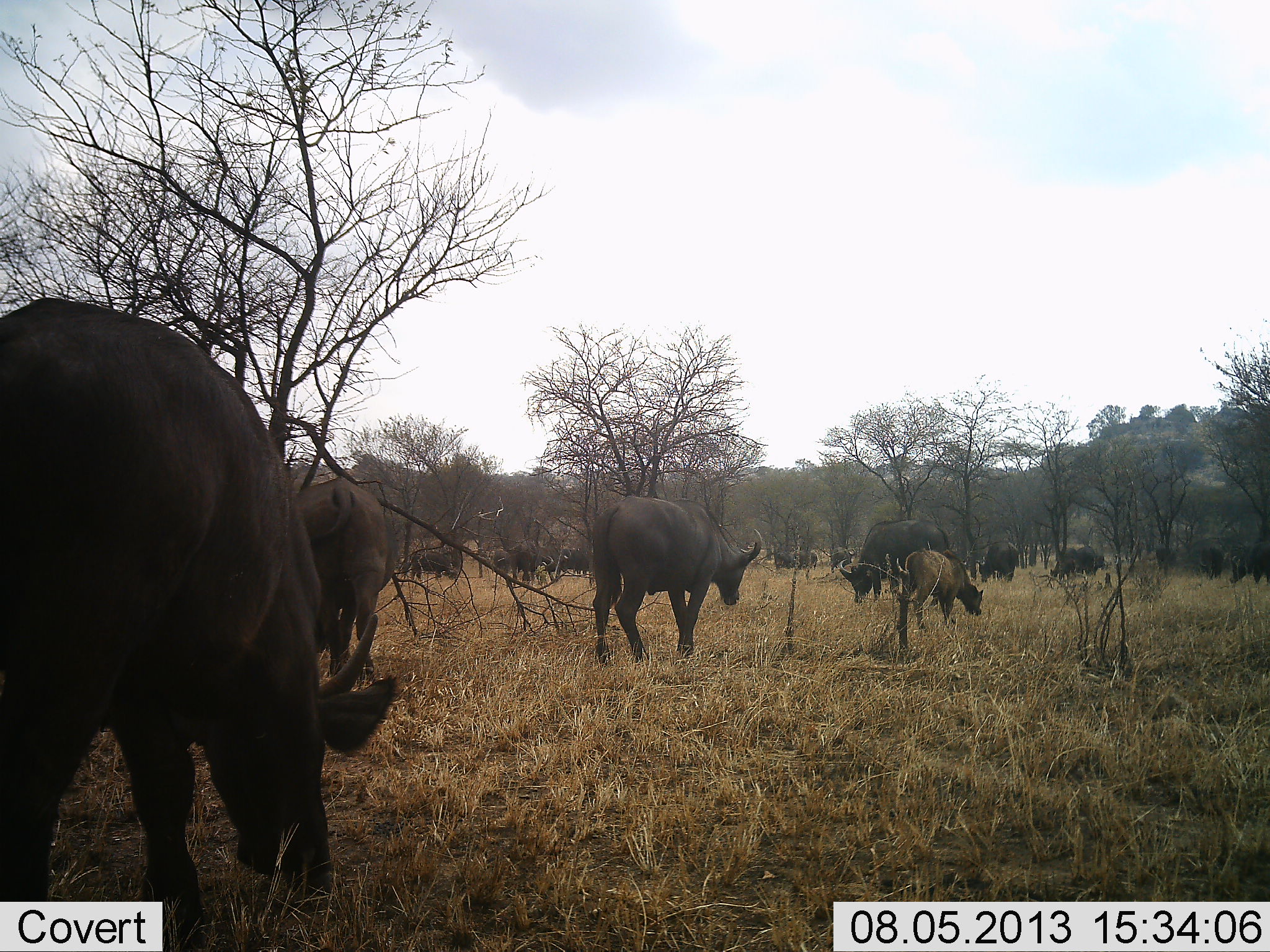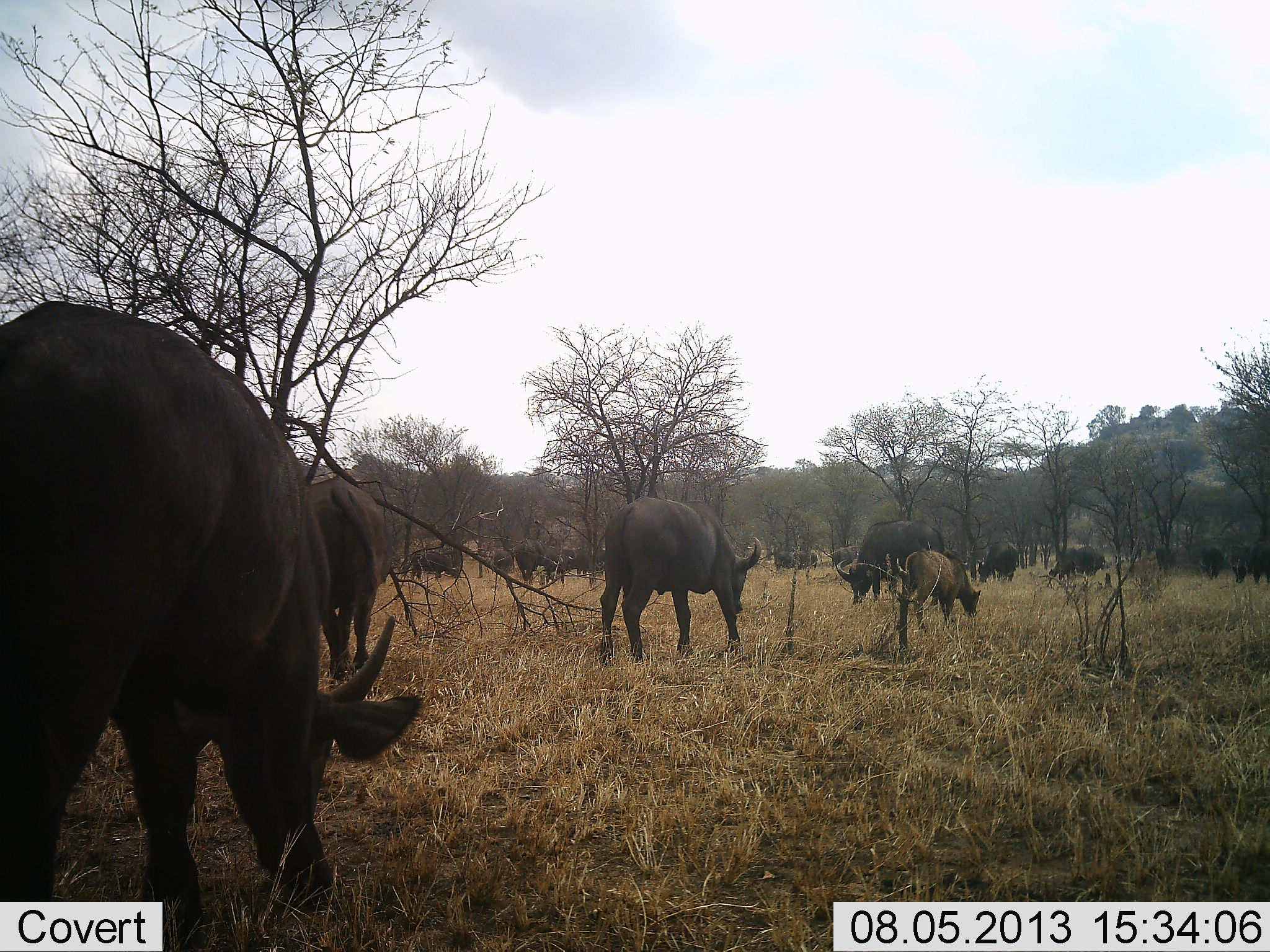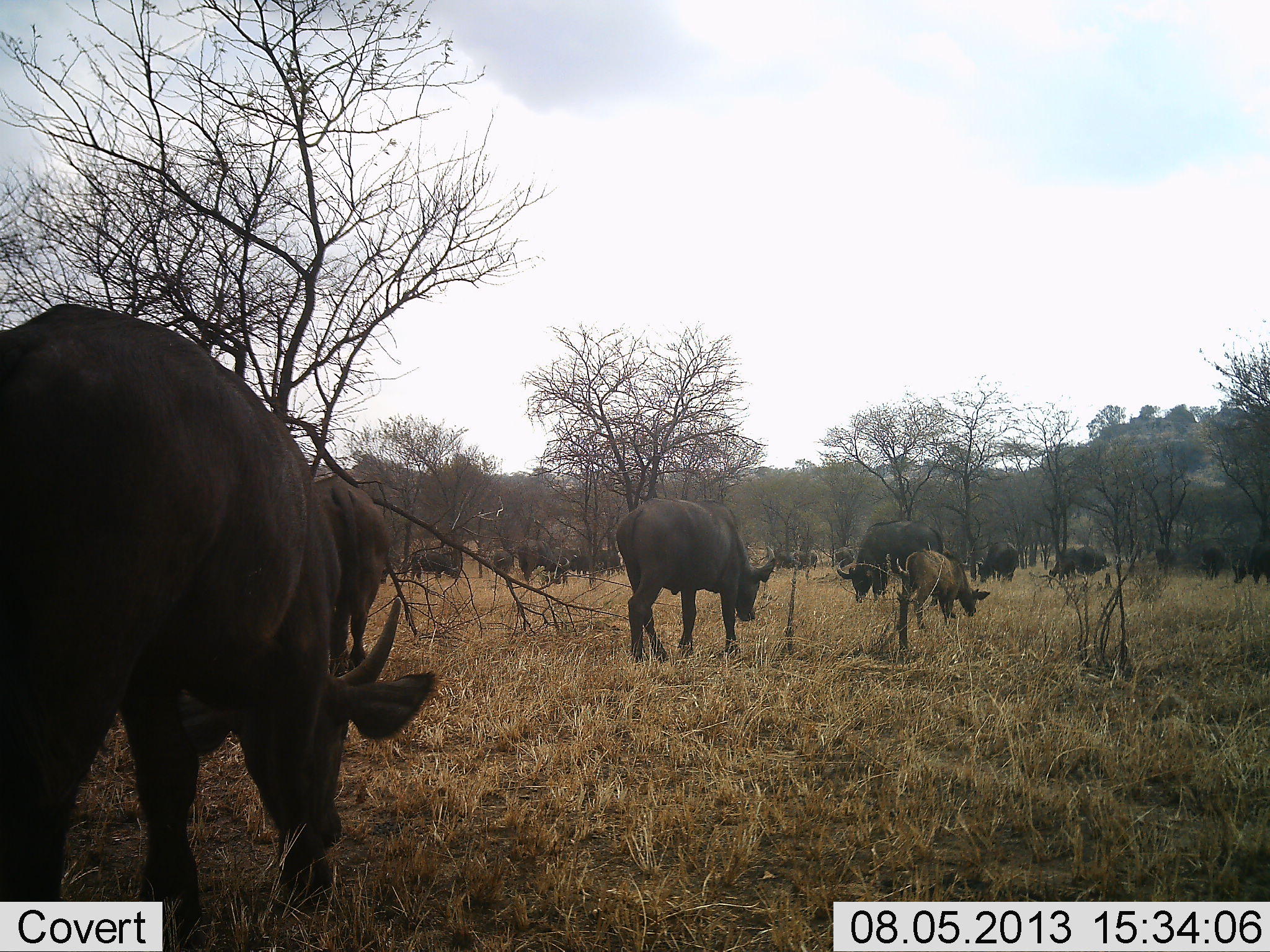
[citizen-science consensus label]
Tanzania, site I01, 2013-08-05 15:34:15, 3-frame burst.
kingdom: Animalia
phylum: Chordata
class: Mammalia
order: Artiodactyla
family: Bovidae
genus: Syncerus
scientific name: Syncerus caffer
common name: cape buffalo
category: buffalo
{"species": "buffalo (cape buffalo) (Syncerus caffer)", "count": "11-50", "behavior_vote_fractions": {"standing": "50%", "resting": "0%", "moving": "35%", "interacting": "0%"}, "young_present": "35%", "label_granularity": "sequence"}